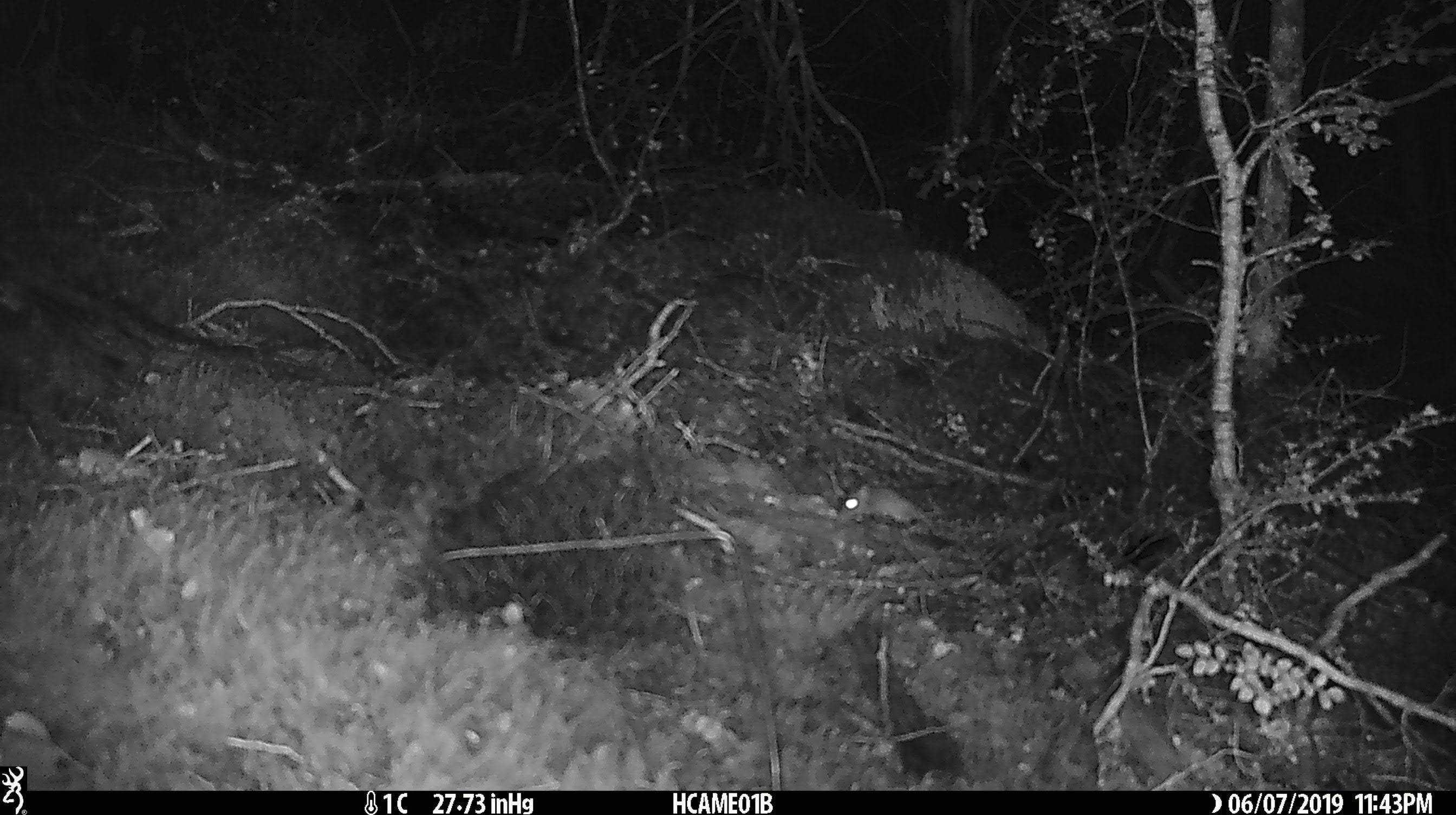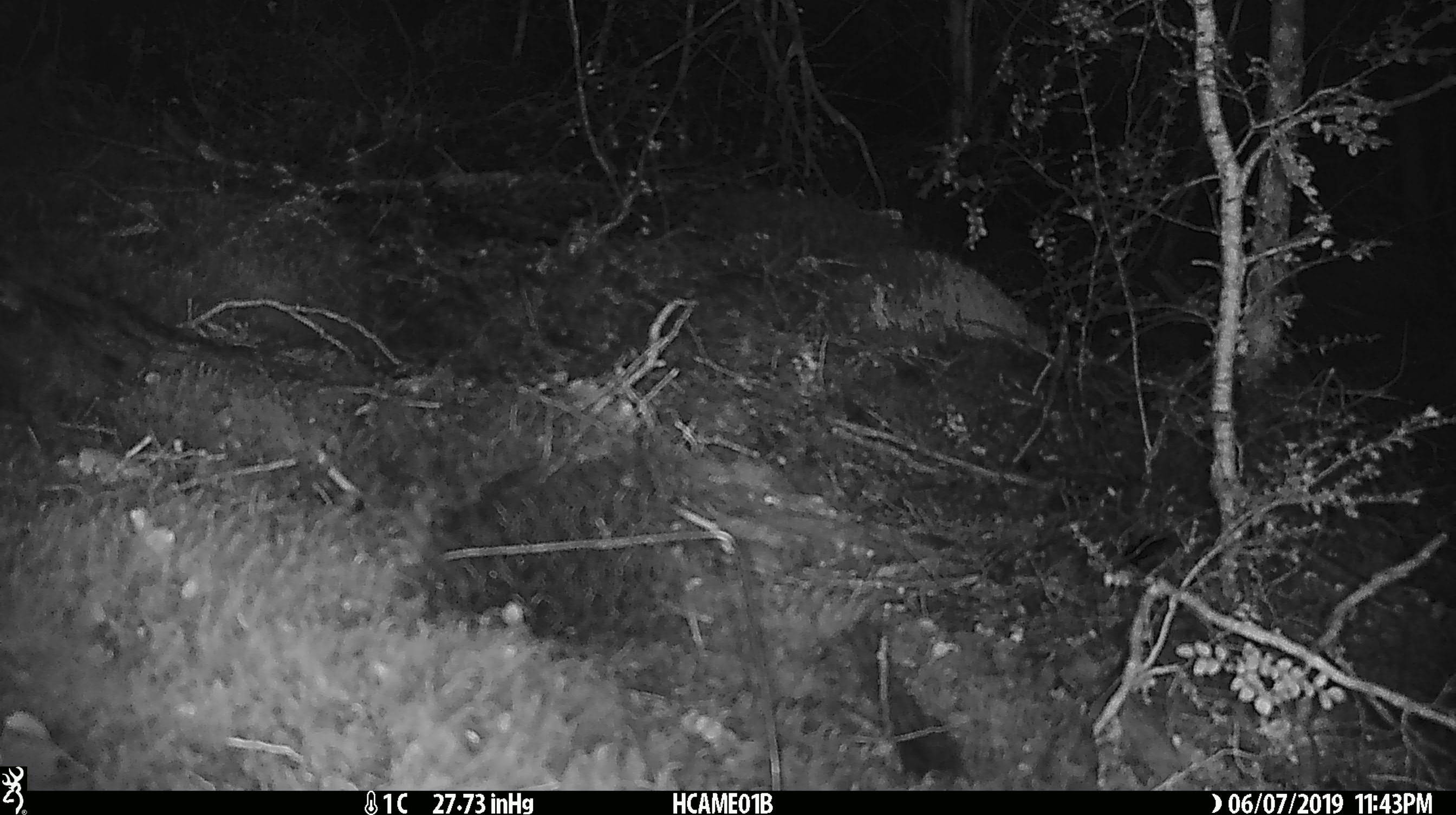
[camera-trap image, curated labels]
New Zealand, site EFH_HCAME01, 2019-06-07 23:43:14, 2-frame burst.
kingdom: Animalia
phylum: Chordata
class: Mammalia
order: Rodentia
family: Muridae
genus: Mus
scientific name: Mus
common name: mouse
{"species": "mouse (Mus)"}